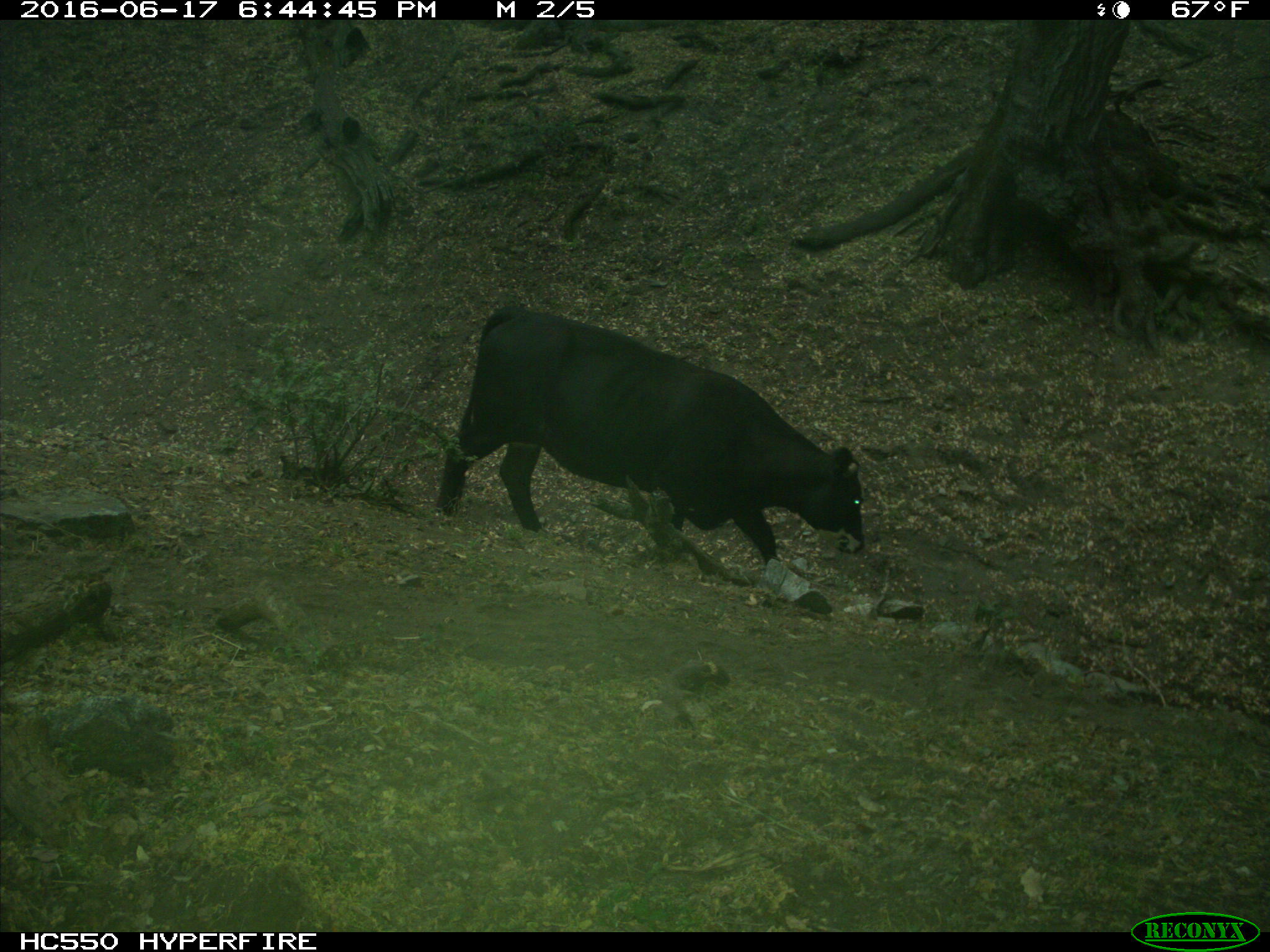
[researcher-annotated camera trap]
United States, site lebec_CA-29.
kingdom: Animalia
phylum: Chordata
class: Mammalia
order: Artiodactyla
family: Bovidae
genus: Bos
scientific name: Bos taurus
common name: domestic cow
Bos taurus (domestic cow).